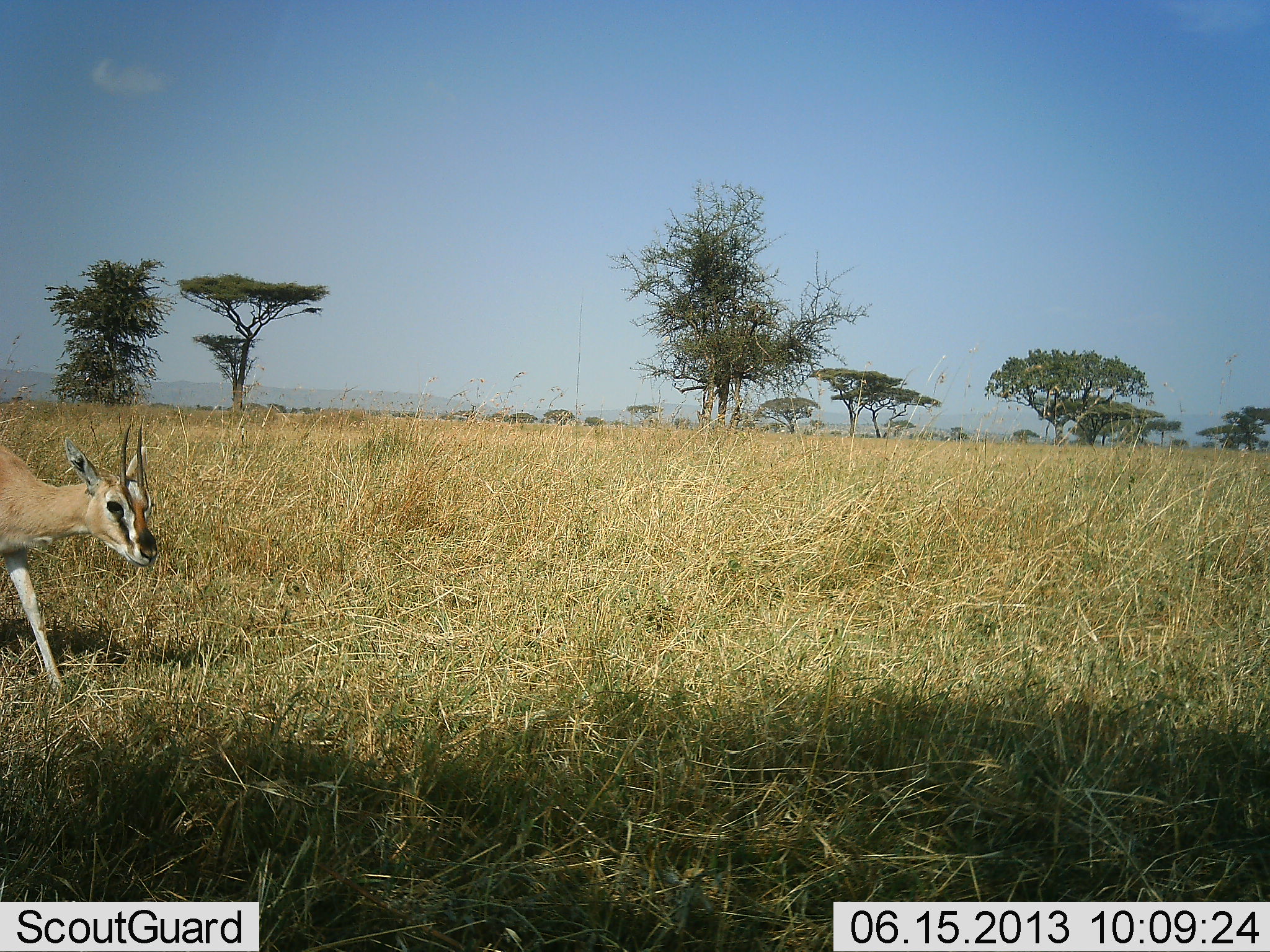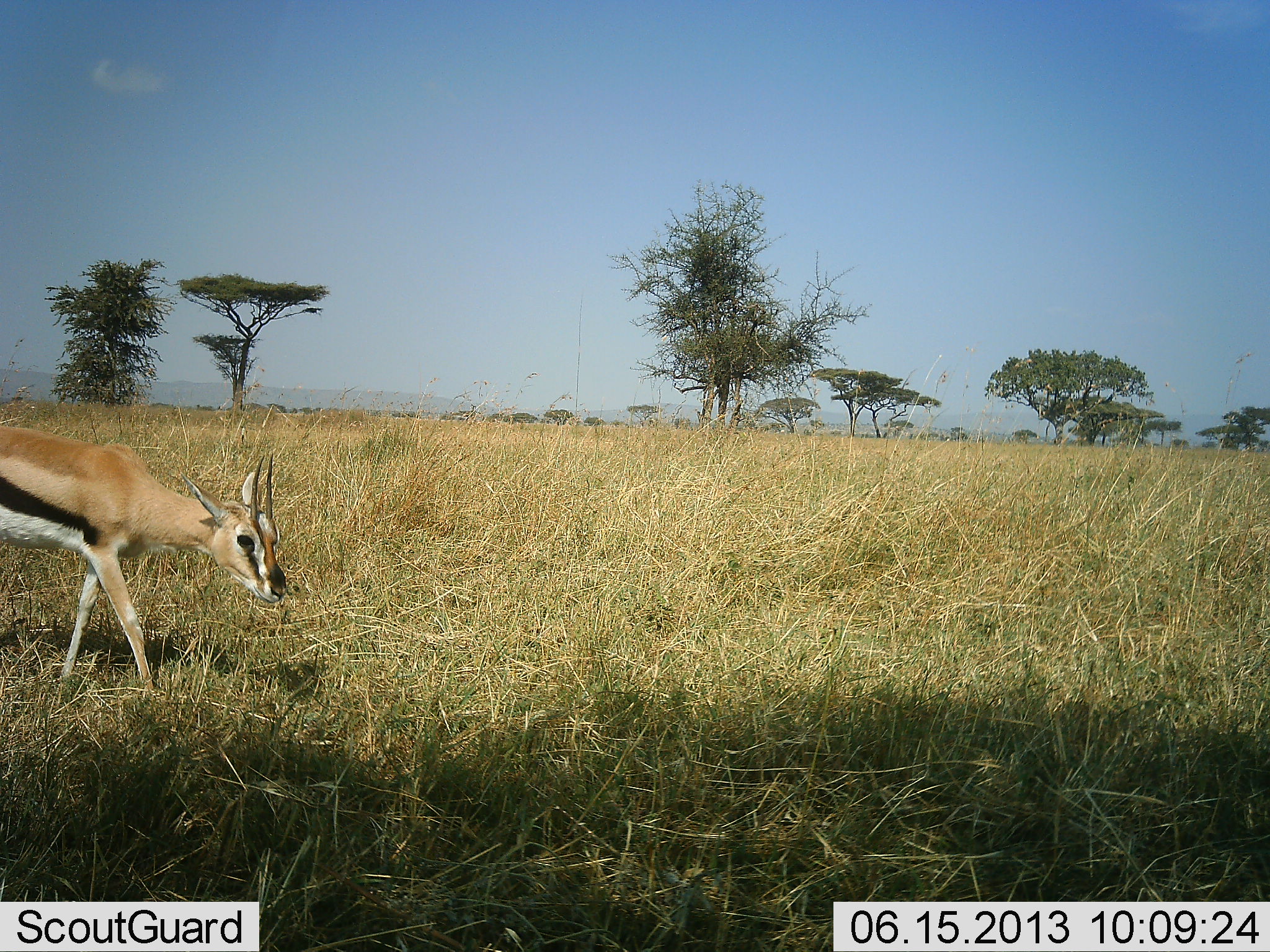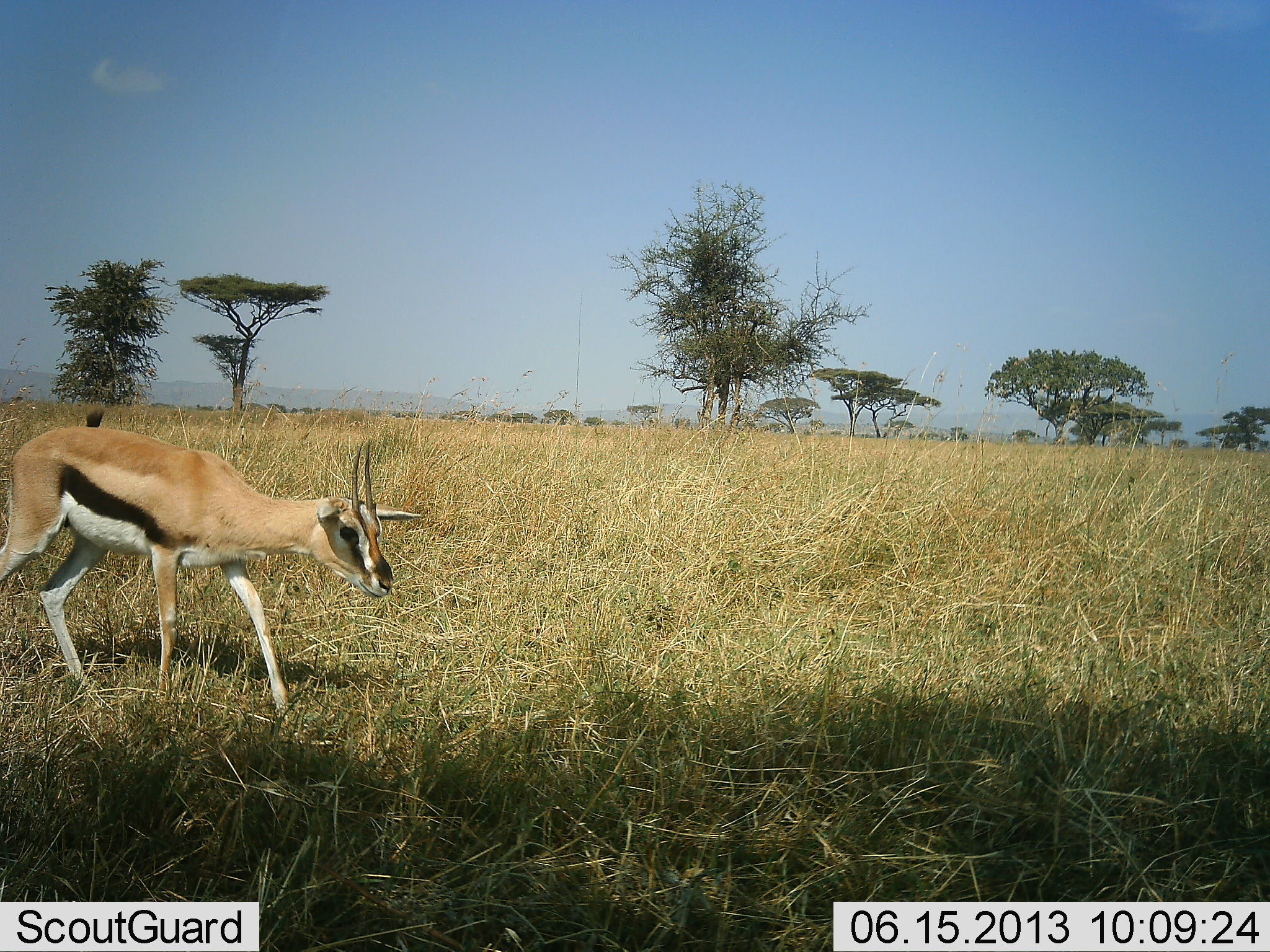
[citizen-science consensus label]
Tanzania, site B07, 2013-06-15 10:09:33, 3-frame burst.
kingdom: Animalia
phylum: Chordata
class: Mammalia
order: Artiodactyla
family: Bovidae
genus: Eudorcas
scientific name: Eudorcas thomsonii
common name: thomson's gazelle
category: gazellethomsons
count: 1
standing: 18%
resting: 0%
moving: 82%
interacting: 0%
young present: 0%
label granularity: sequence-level